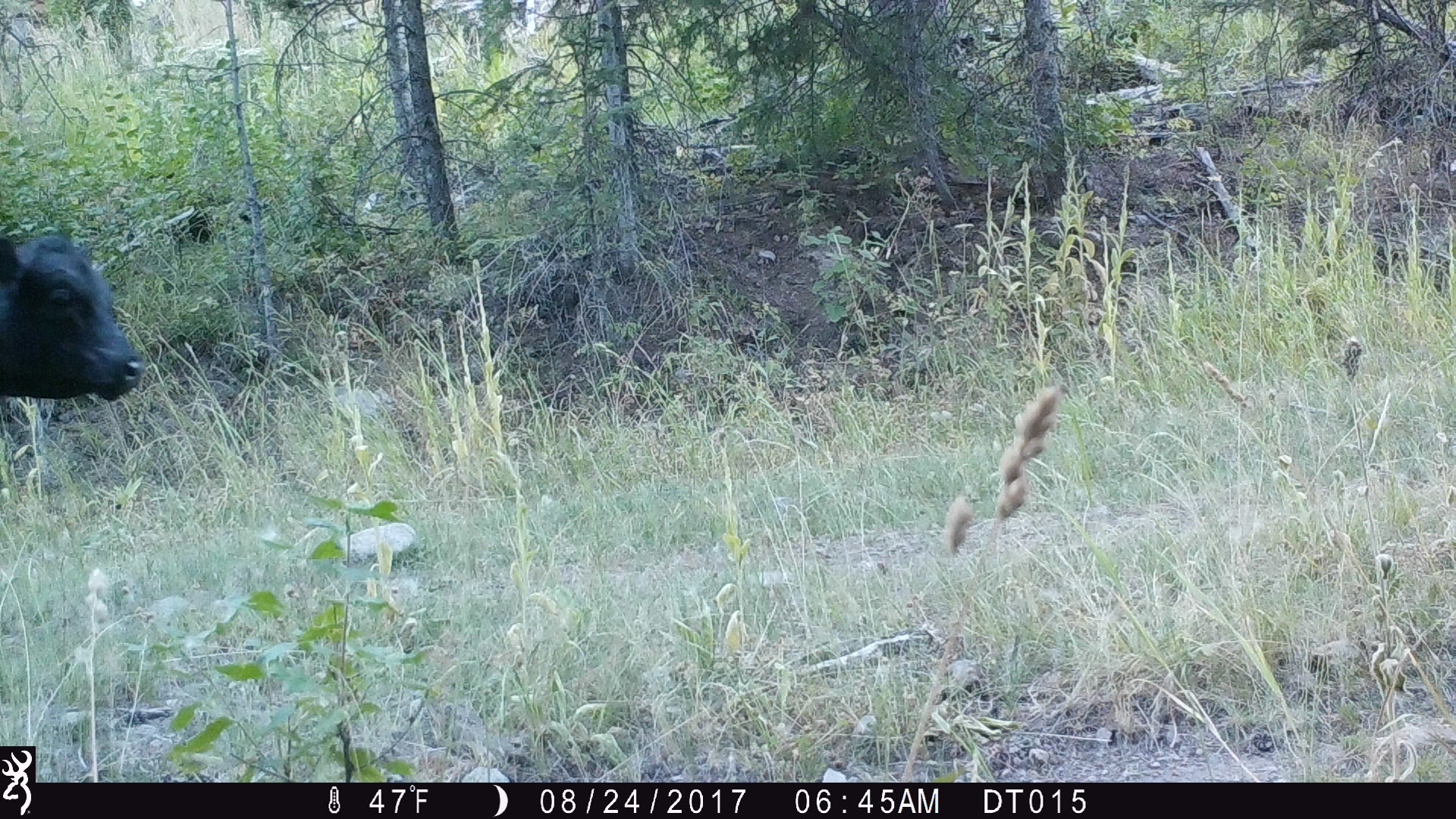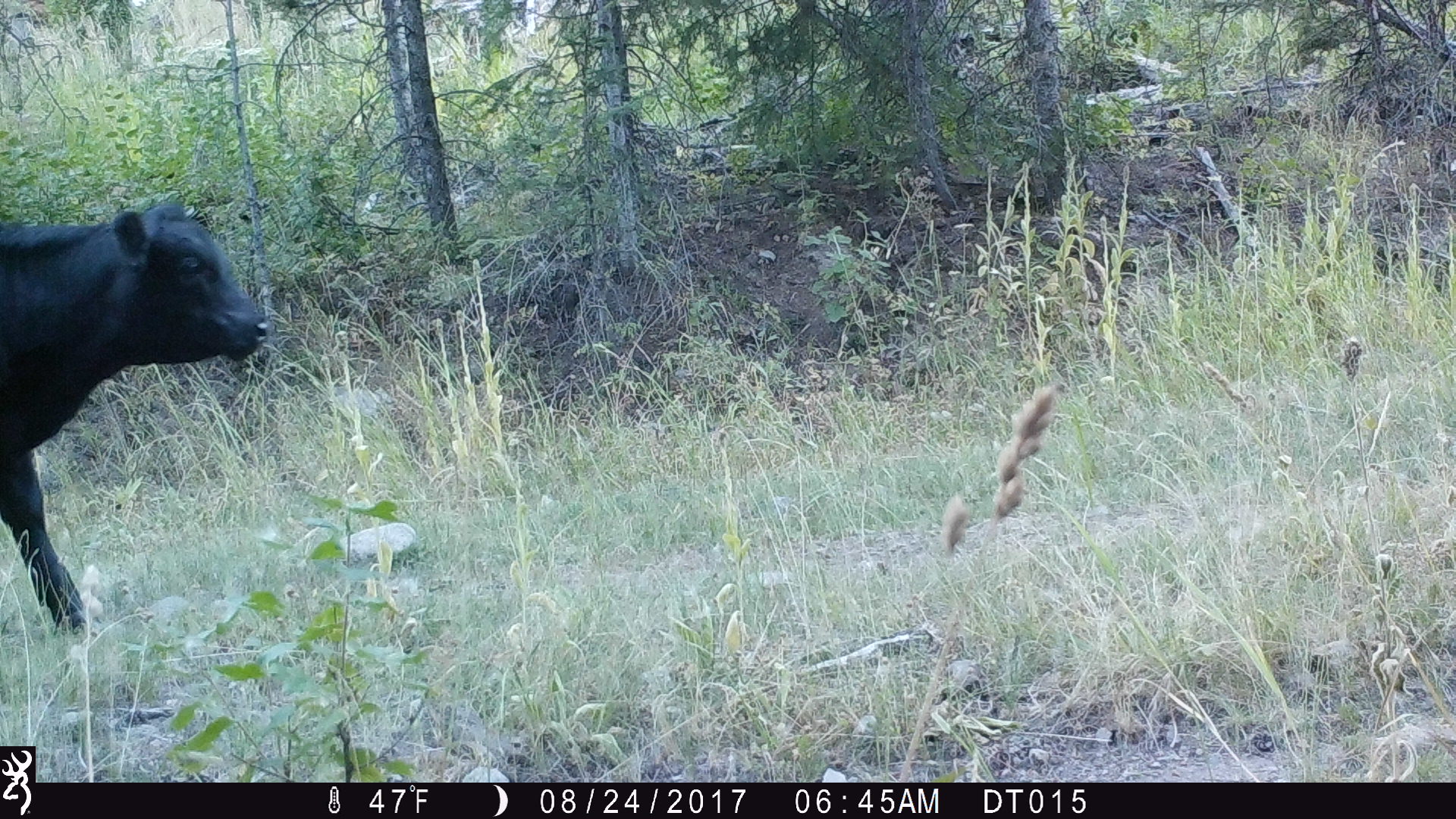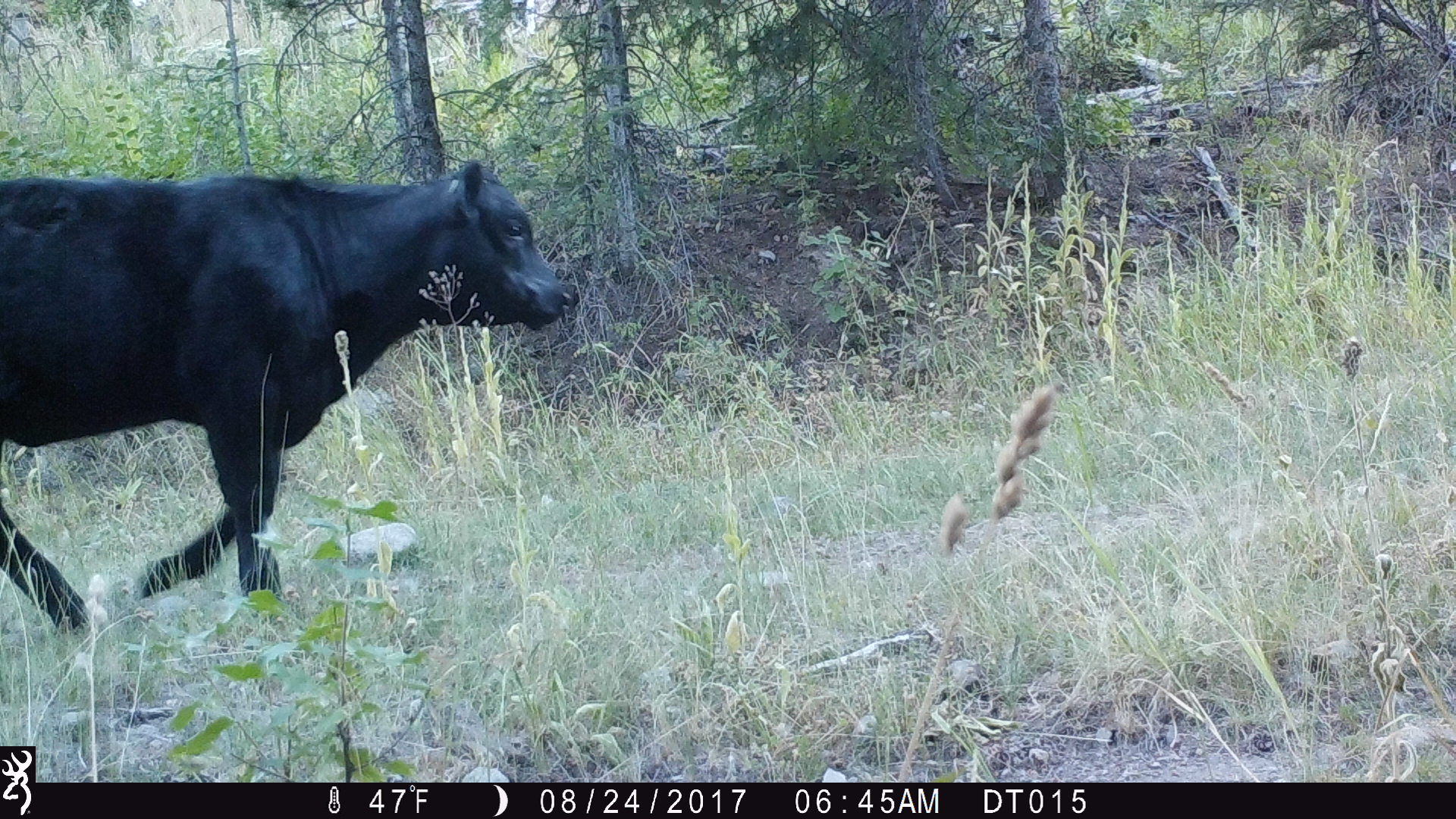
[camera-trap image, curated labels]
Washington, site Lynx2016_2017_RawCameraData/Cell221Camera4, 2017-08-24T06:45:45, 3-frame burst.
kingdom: Animalia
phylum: Chordata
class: Mammalia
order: Artiodactyla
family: Bovidae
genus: Bos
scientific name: Bos taurus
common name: domestic cattle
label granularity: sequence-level